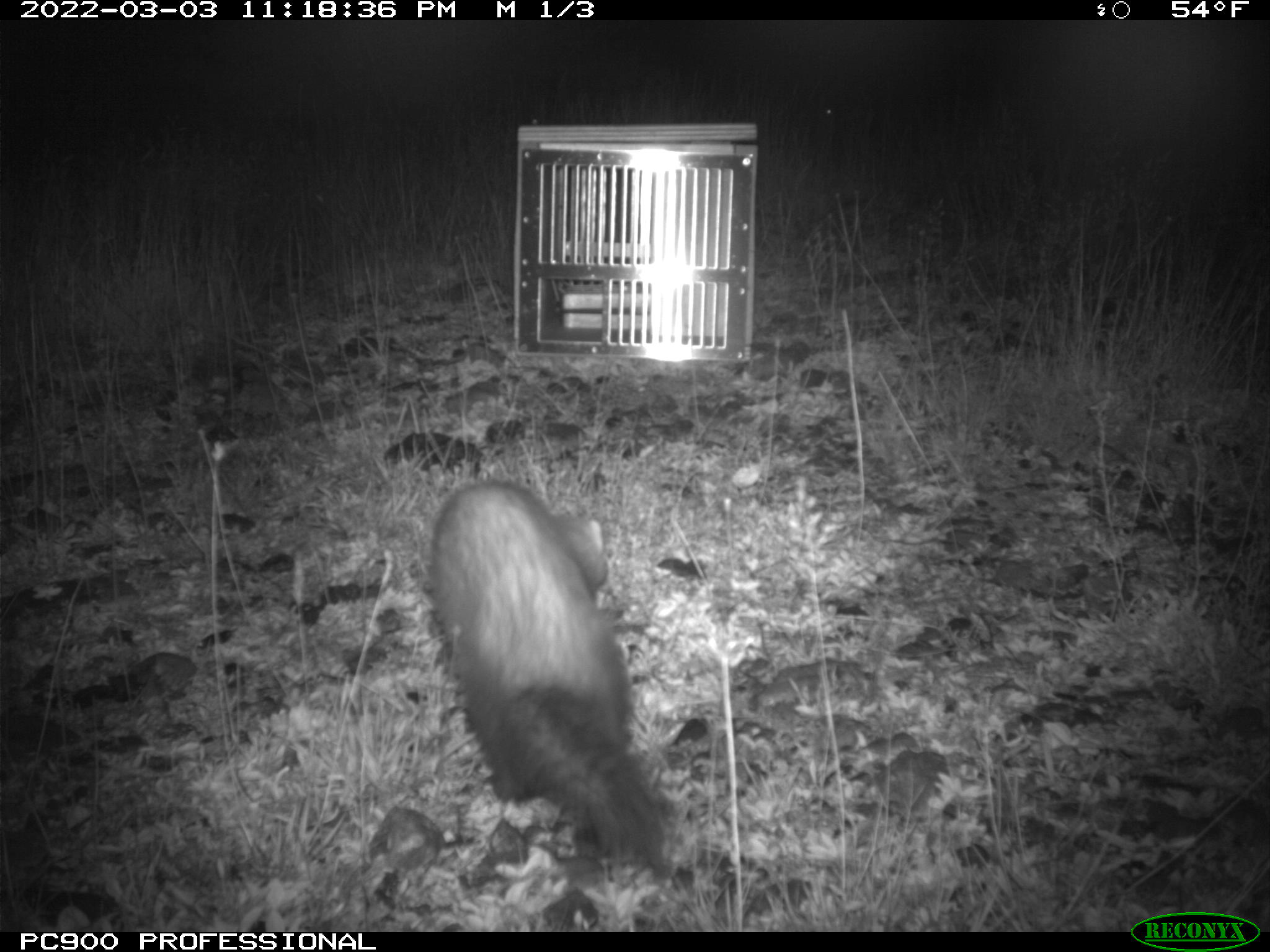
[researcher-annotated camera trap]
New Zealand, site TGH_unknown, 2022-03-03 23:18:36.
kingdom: Animalia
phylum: Chordata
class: Mammalia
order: Carnivora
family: Mustelidae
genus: Mustela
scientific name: Mustela furo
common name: ferret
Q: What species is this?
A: Ferret (Mustela furo).